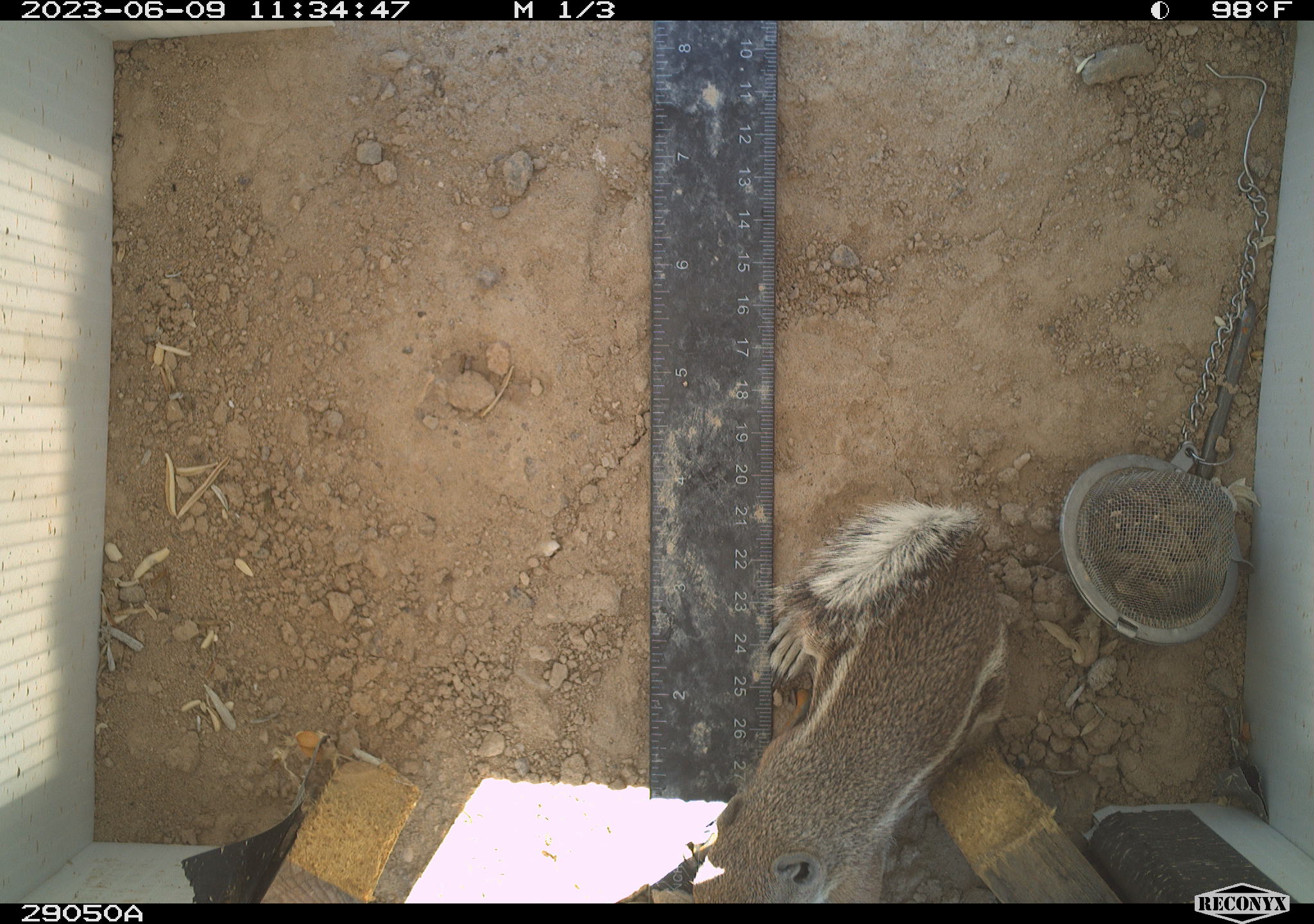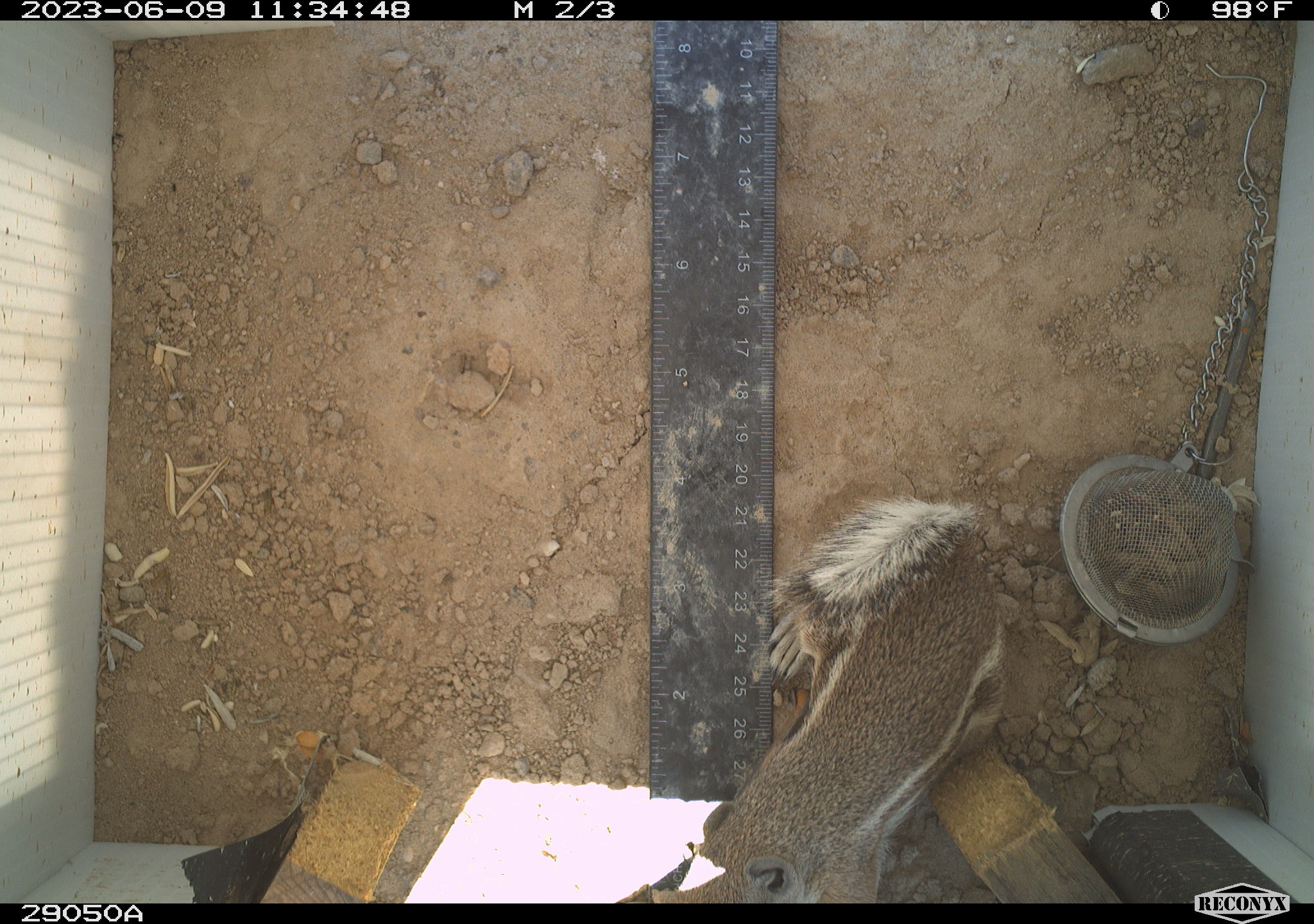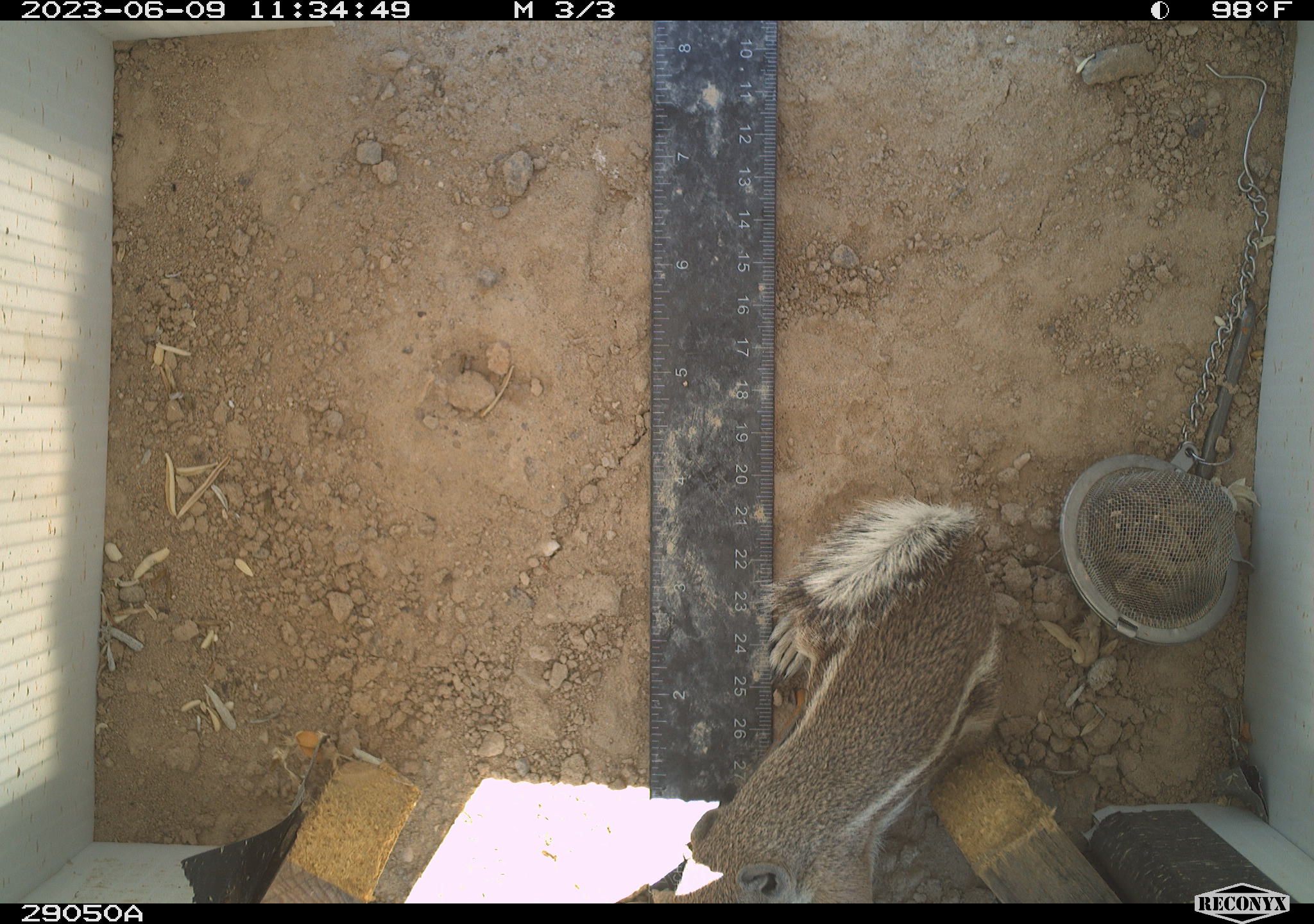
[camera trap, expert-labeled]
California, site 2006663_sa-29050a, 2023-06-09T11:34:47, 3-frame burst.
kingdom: Animalia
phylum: Chordata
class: Mammalia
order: Rodentia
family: Sciuridae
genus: Ammospermophilus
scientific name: Ammospermophilus leucurus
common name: white-tailed antelope squirrel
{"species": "white-tailed antelope squirrel (Ammospermophilus leucurus)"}